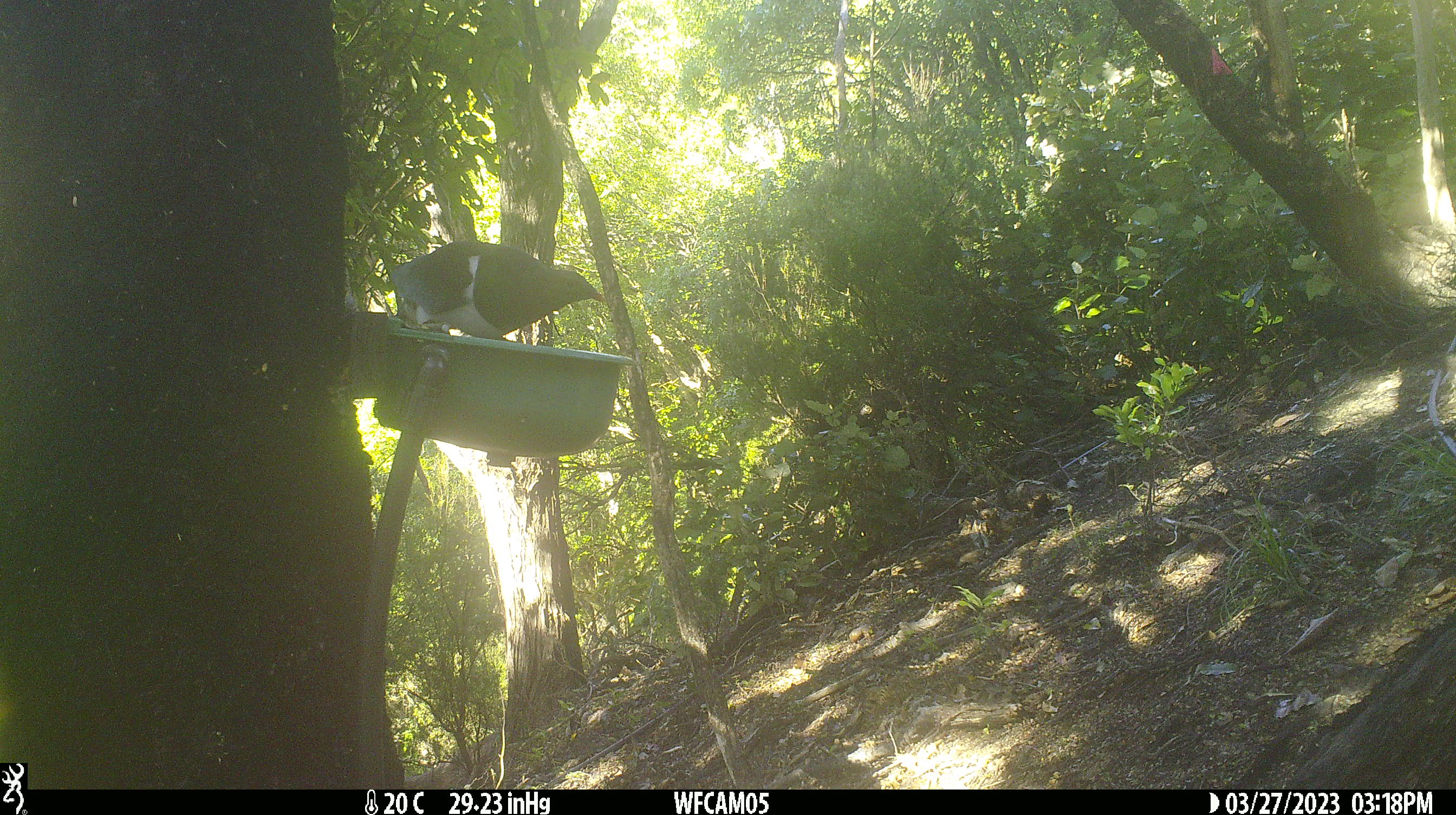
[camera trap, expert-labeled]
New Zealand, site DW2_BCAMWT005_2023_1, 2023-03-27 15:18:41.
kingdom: Animalia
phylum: Chordata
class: Aves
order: Columbiformes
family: Columbidae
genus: Hemiphaga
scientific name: Hemiphaga novaeseelandiae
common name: new zealand pigeon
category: kereru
Kereru (new zealand pigeon) (Hemiphaga novaeseelandiae).